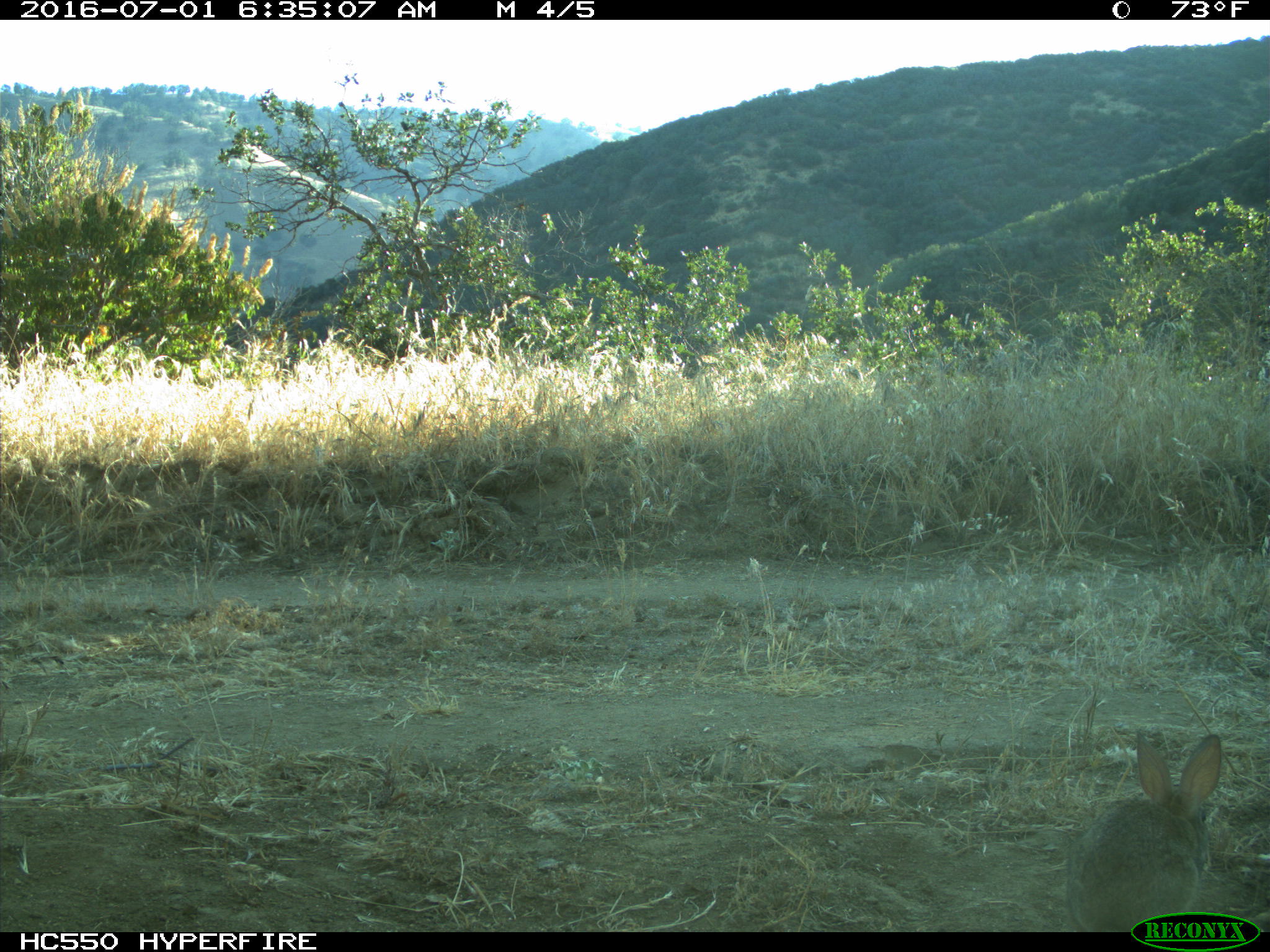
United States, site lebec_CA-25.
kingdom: Animalia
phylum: Chordata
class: Mammalia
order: Lagomorpha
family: Leporidae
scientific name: Leporidae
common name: rabbits and hares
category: unidentified rabbit